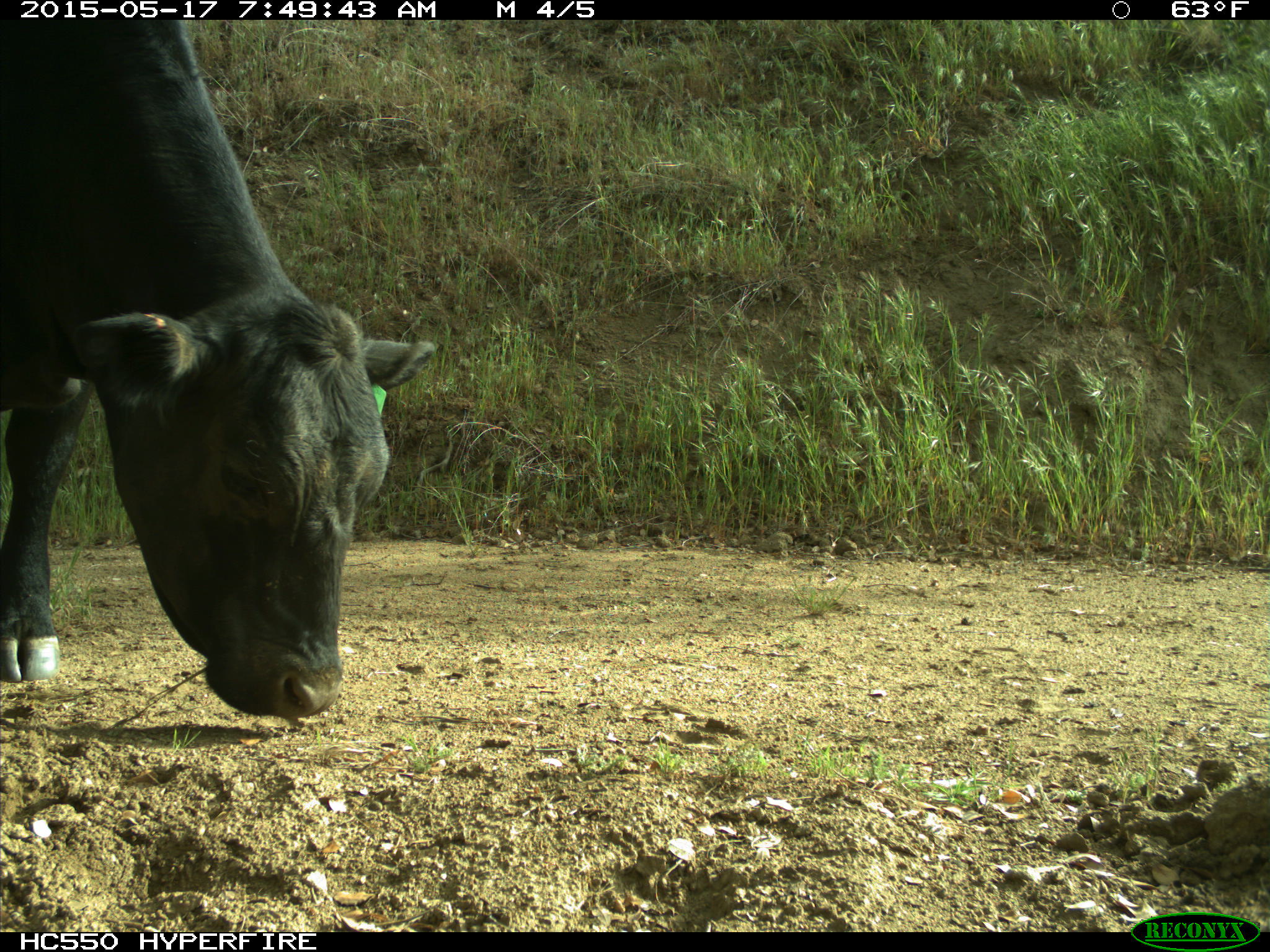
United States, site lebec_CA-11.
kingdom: Animalia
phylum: Chordata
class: Mammalia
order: Artiodactyla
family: Bovidae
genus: Bos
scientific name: Bos taurus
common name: domestic cow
Bos taurus (domestic cow).